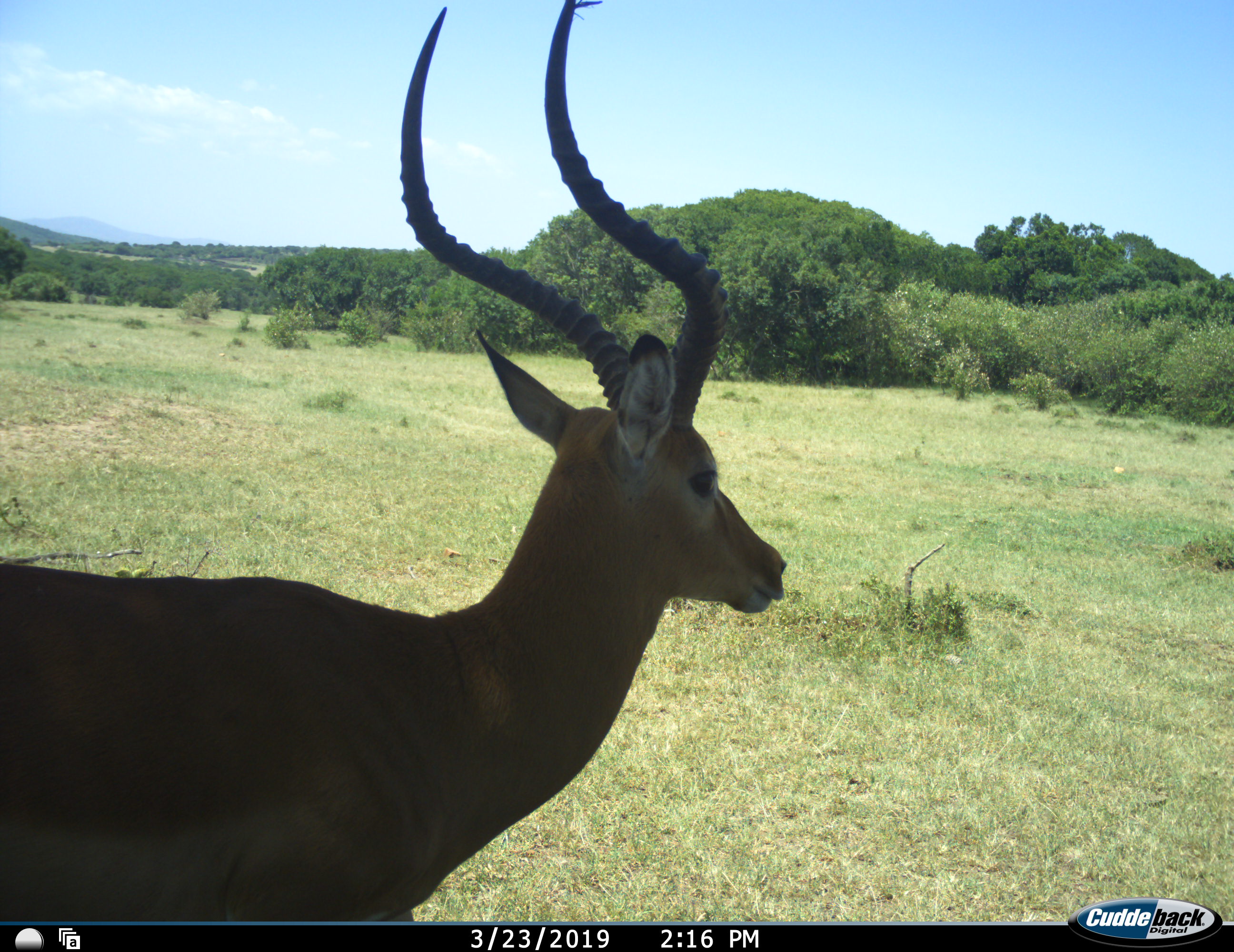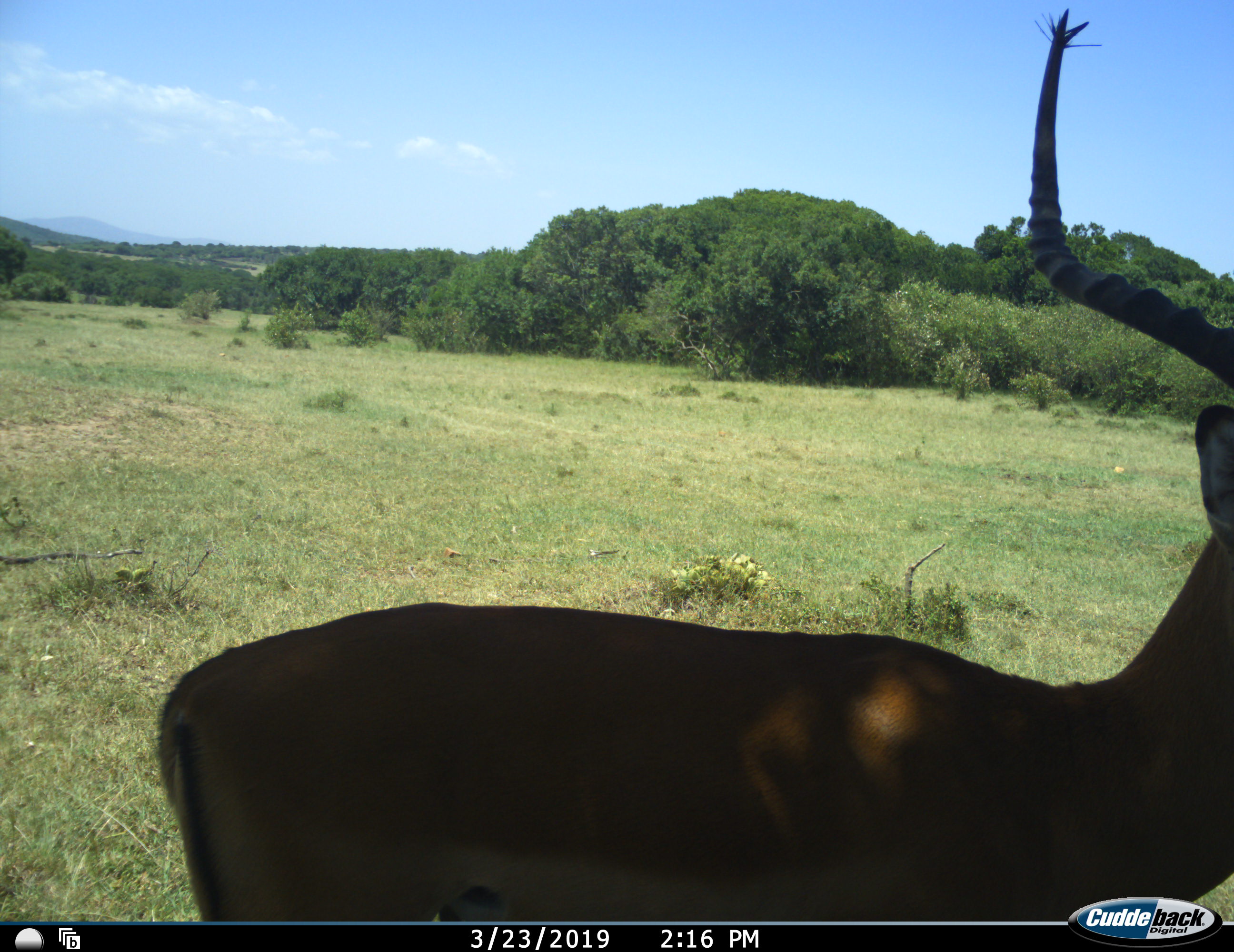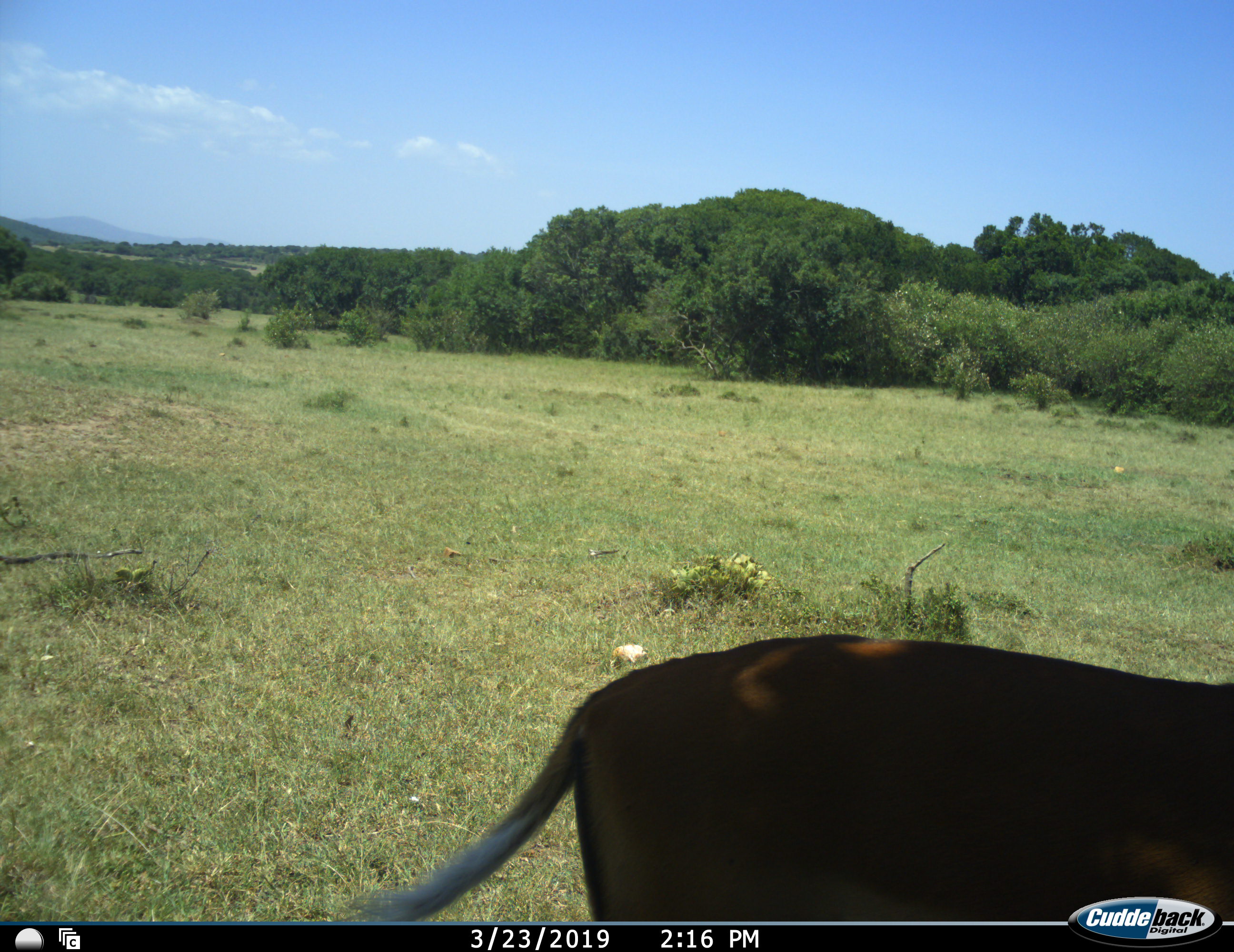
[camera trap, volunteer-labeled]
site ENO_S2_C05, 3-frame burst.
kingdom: Animalia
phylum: Chordata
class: Mammalia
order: Artiodactyla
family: Bovidae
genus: Aepyceros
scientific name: Aepyceros melampus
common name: impala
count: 1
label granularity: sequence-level